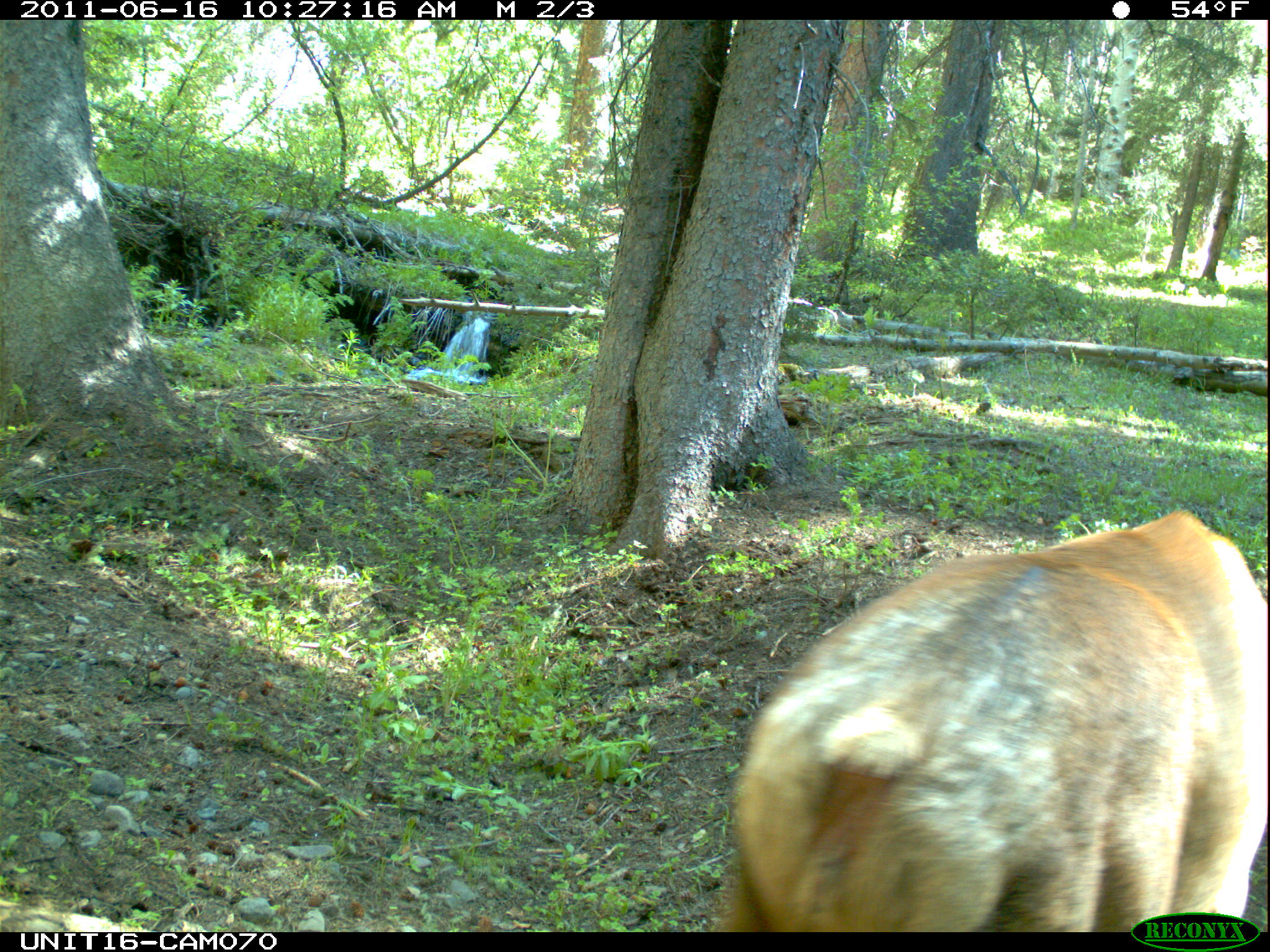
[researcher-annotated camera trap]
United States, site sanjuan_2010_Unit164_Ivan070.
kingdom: Animalia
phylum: Chordata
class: Mammalia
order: Artiodactyla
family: Cervidae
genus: Cervus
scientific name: Cervus elaphus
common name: red deer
Cervus elaphus (red deer).